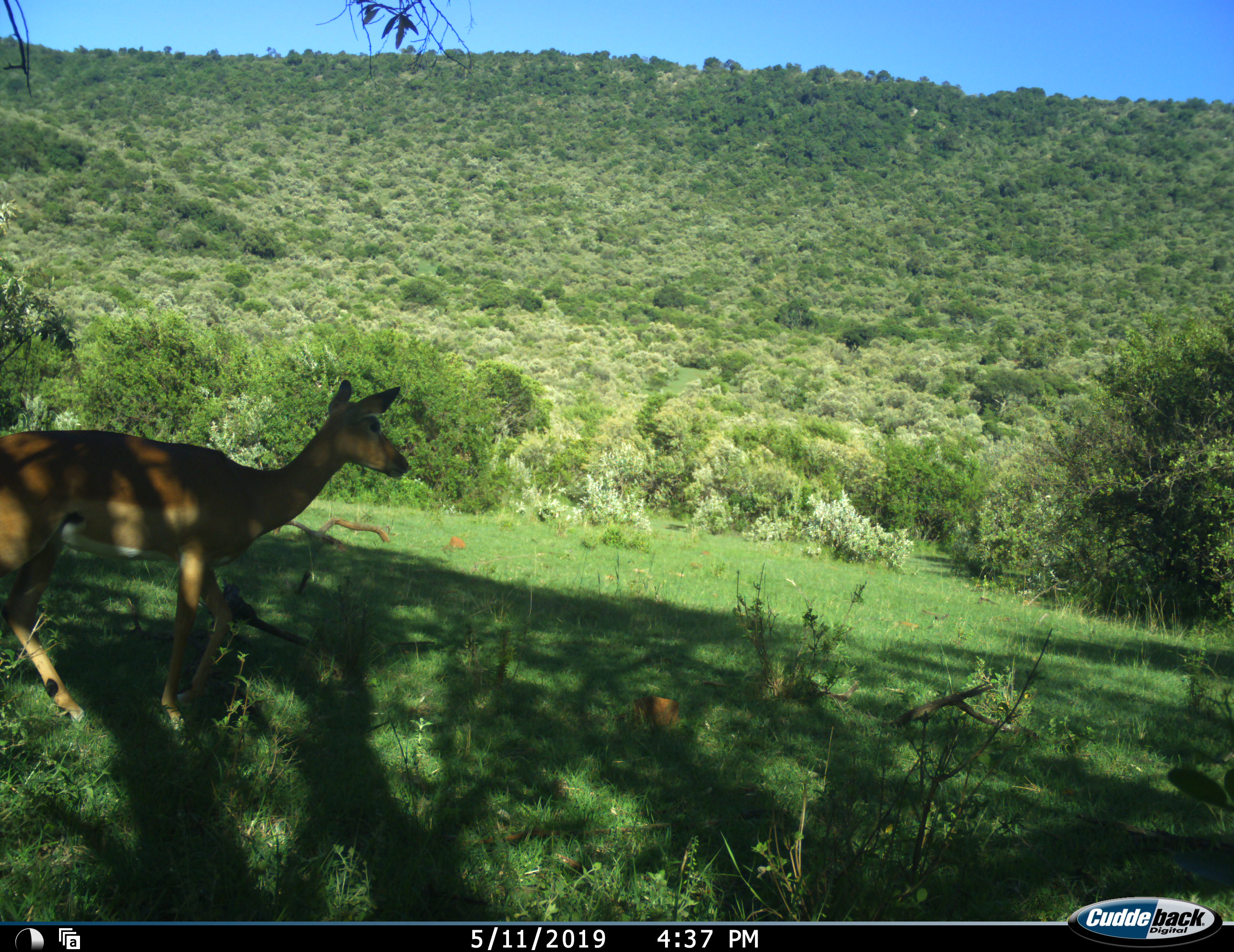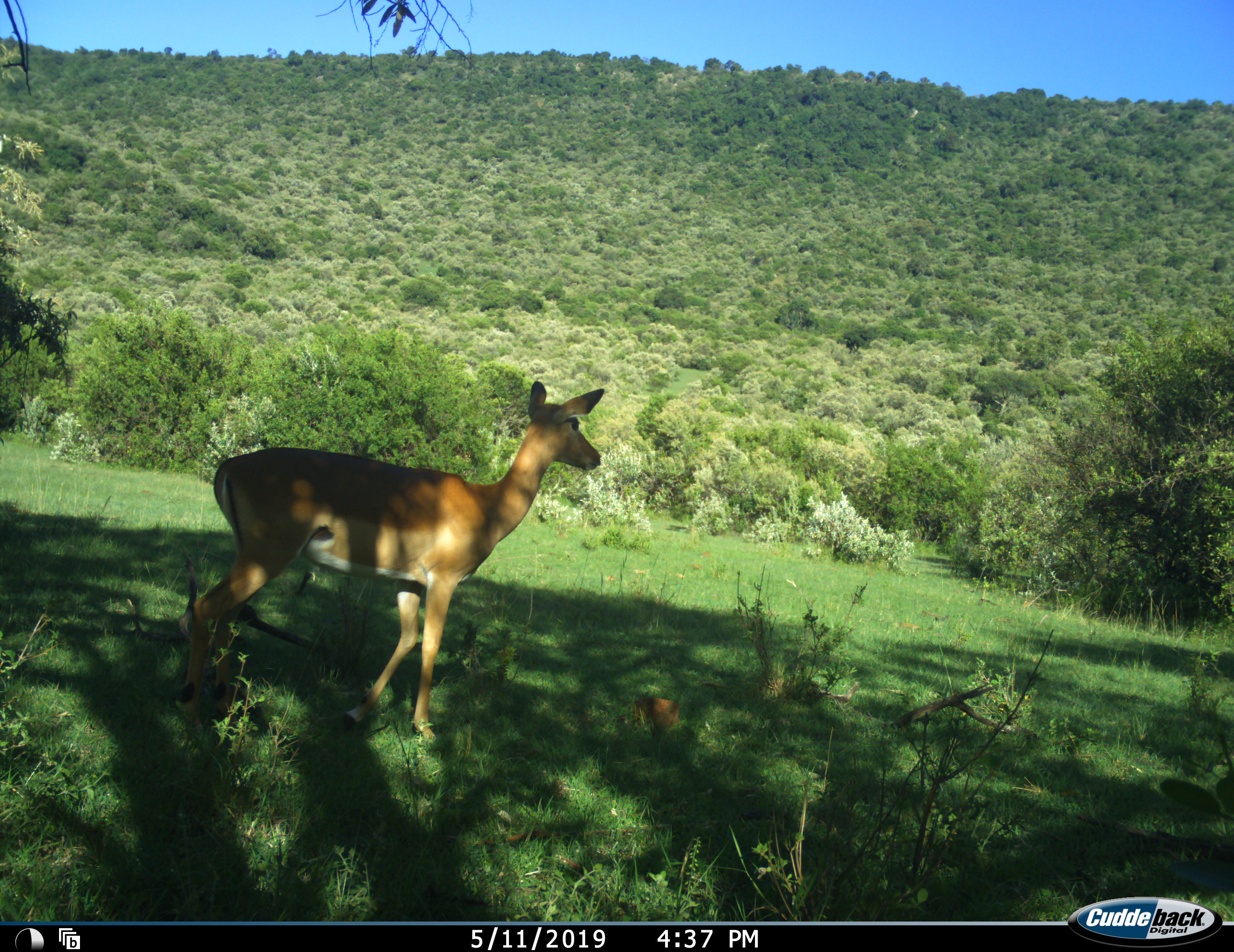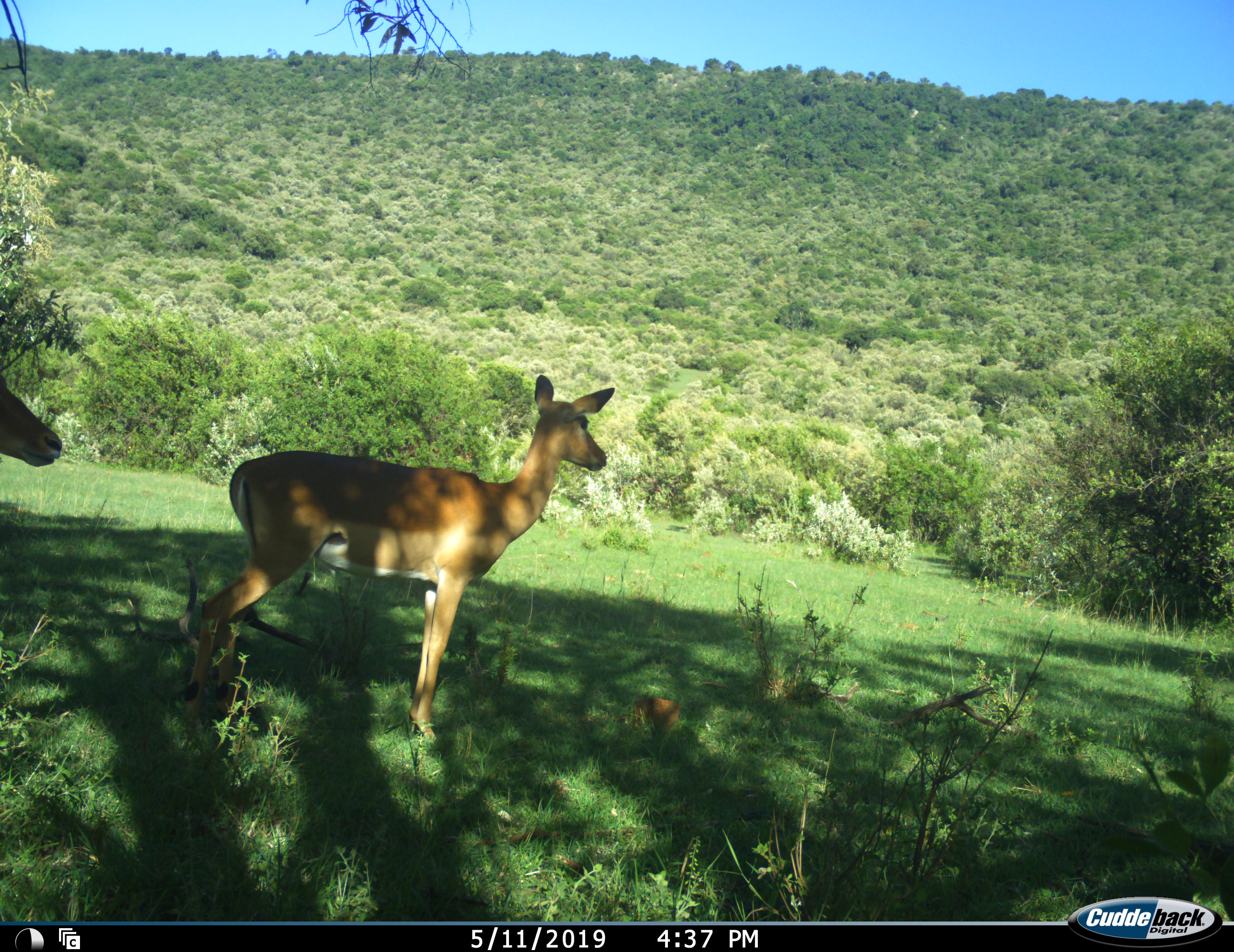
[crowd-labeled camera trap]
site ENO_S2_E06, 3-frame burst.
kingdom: Animalia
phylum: Chordata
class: Mammalia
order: Artiodactyla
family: Bovidae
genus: Aepyceros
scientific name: Aepyceros melampus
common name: impala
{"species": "impala (Aepyceros melampus)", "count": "1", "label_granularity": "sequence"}